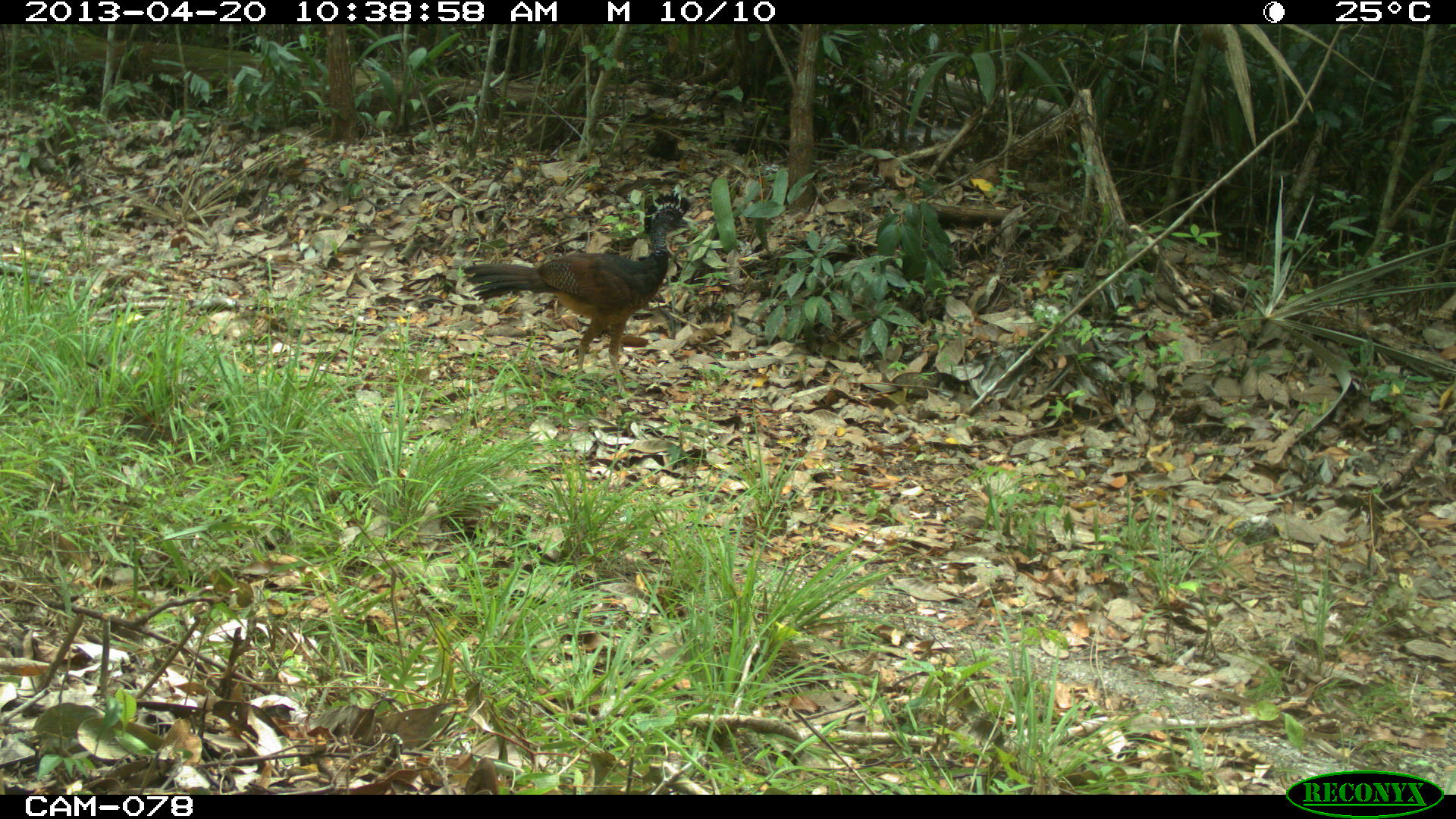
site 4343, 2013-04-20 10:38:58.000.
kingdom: Animalia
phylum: Chordata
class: Aves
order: Galliformes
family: Cracidae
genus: Crax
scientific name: Crax rubra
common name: great curassow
Crax rubra (great curassow), count 2.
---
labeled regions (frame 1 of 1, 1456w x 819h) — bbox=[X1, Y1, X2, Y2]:
crax rubra: bbox=[460, 188, 693, 395]